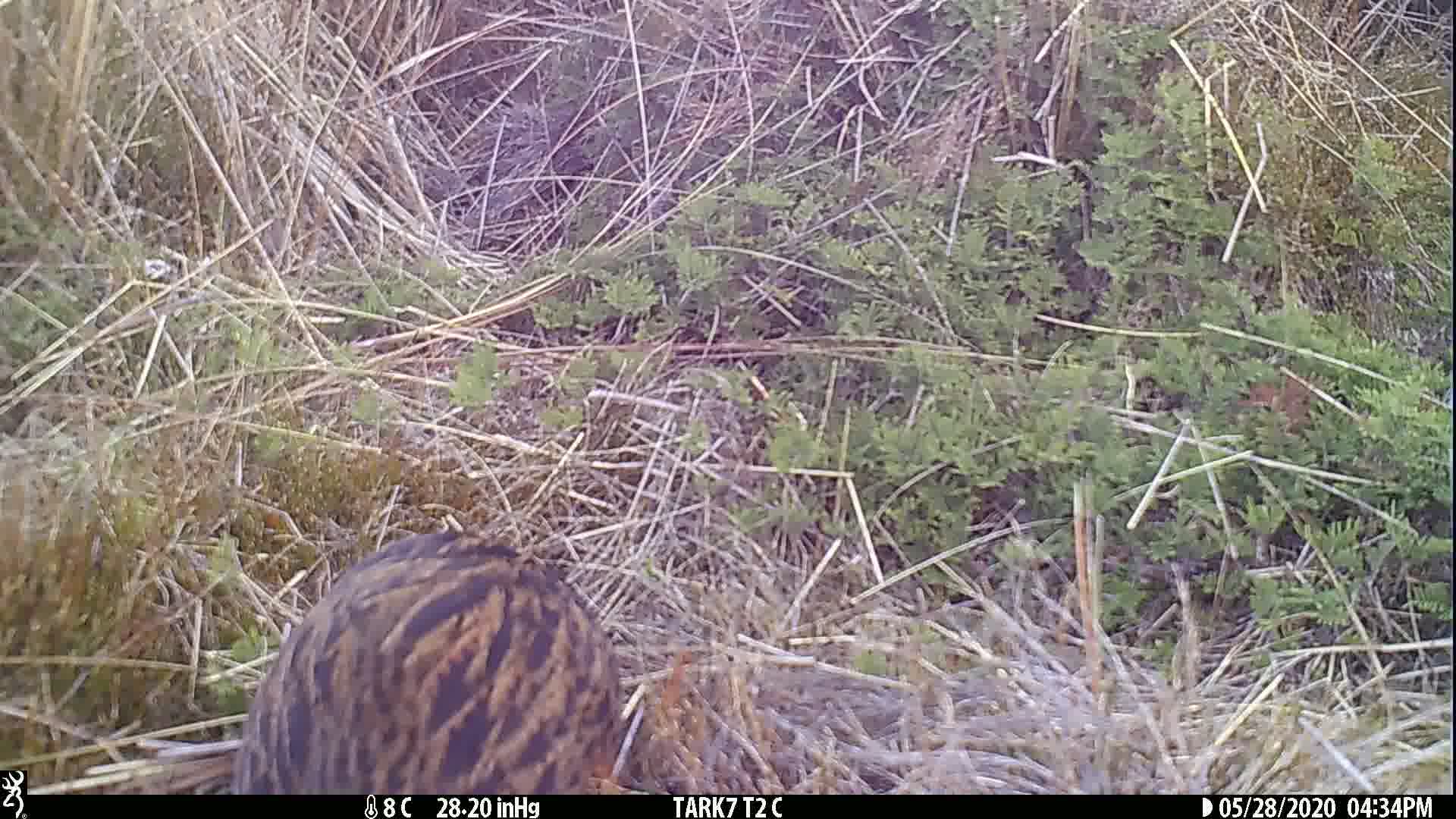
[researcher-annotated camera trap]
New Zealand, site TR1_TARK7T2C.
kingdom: Animalia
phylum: Chordata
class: Aves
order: Gruiformes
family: Rallidae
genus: Gallirallus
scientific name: Gallirallus australis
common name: weka